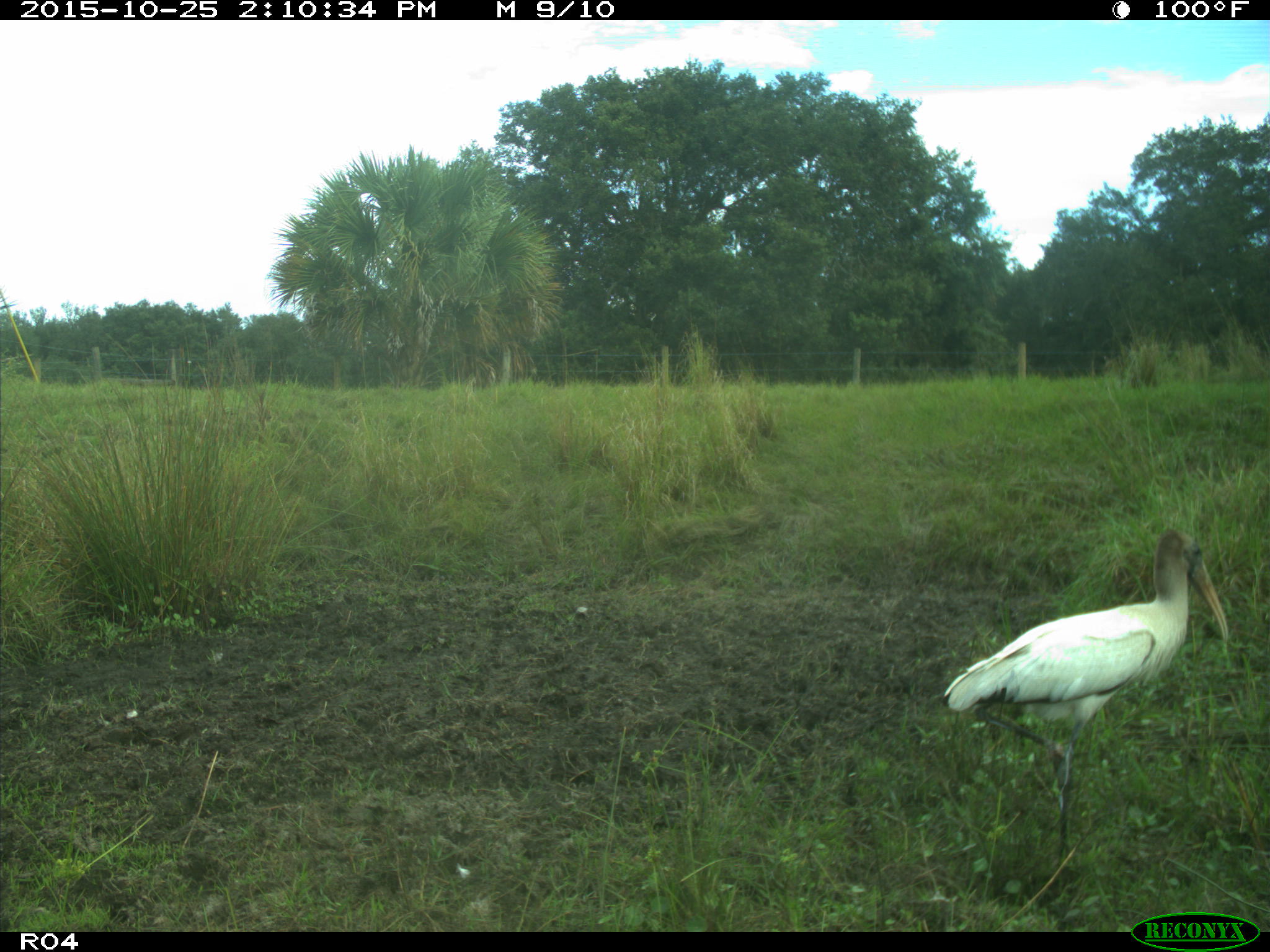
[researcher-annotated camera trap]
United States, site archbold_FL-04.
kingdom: Animalia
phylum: Chordata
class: Aves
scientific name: Aves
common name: birds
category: unidentified bird